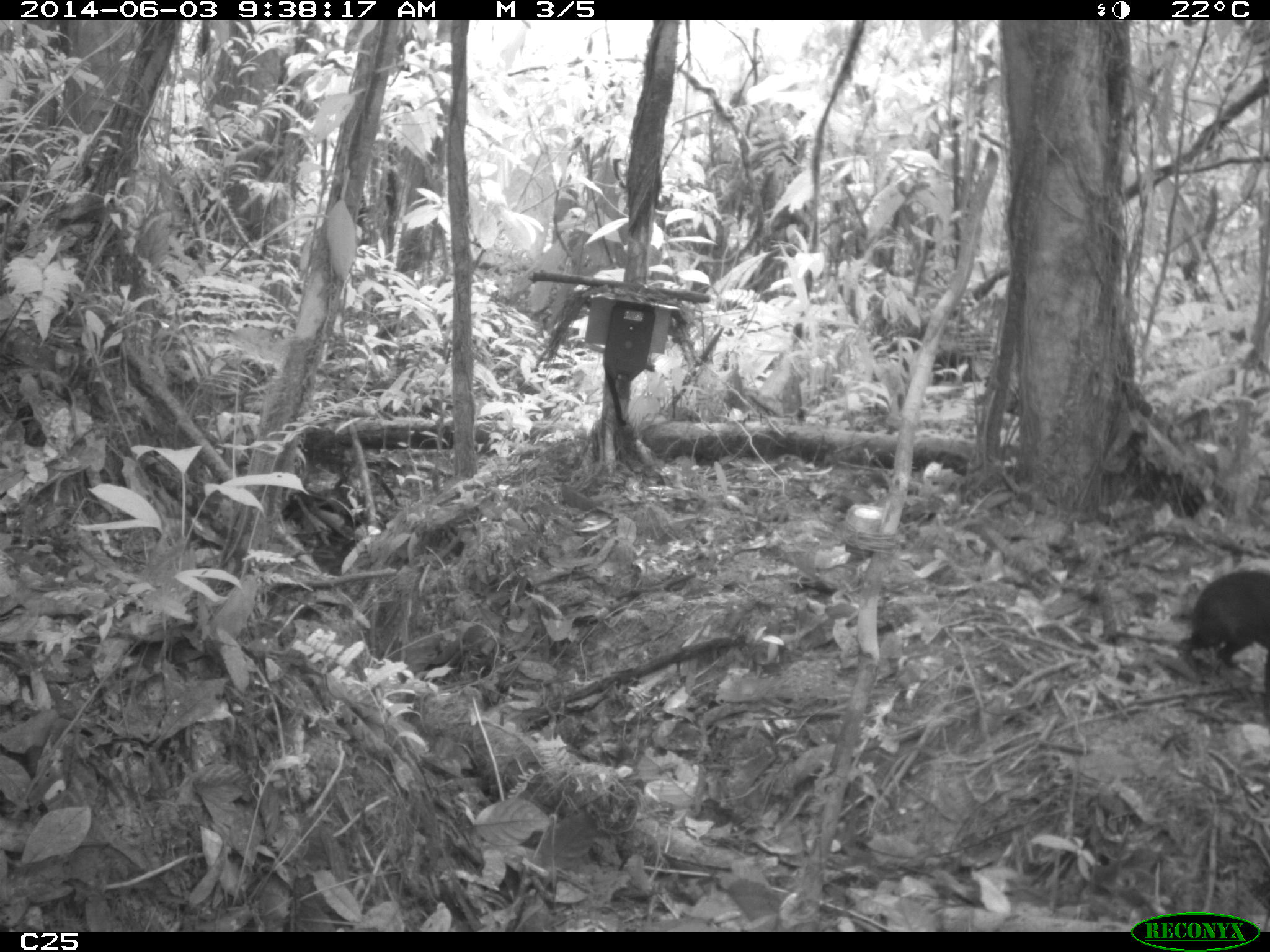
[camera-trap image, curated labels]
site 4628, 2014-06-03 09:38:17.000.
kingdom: Animalia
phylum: Chordata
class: Mammalia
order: Rodentia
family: Dasyproctidae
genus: Dasyprocta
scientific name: Dasyprocta leporina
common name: red-rumped agouti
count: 2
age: adult